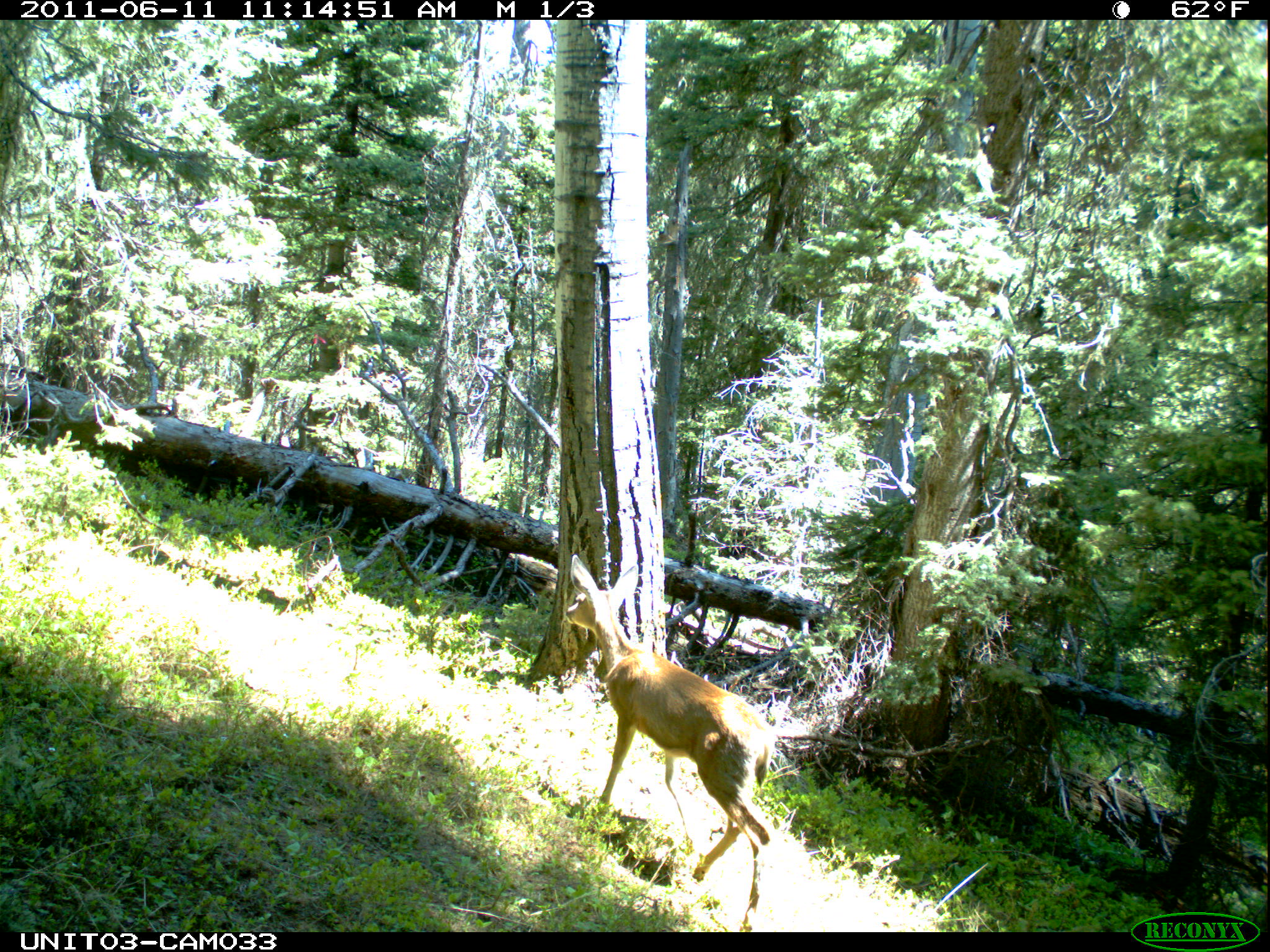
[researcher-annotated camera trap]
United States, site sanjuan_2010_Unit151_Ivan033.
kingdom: Animalia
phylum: Chordata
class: Mammalia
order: Artiodactyla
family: Cervidae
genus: Odocoileus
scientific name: Odocoileus hemionus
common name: mule deer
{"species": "Odocoileus hemionus (mule deer)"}